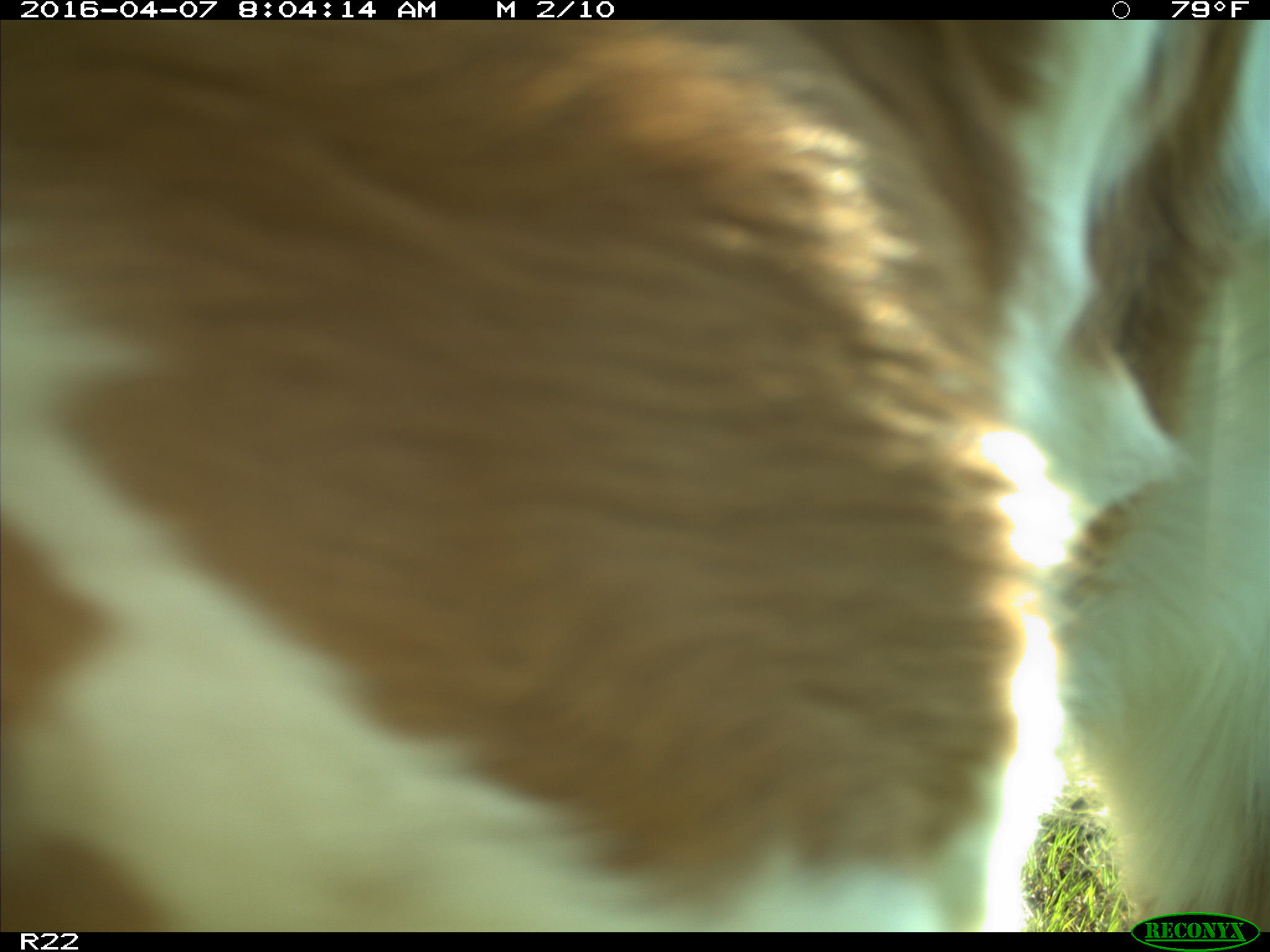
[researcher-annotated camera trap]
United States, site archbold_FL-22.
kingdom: Animalia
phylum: Chordata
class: Mammalia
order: Artiodactyla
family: Bovidae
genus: Bos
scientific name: Bos taurus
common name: domestic cow